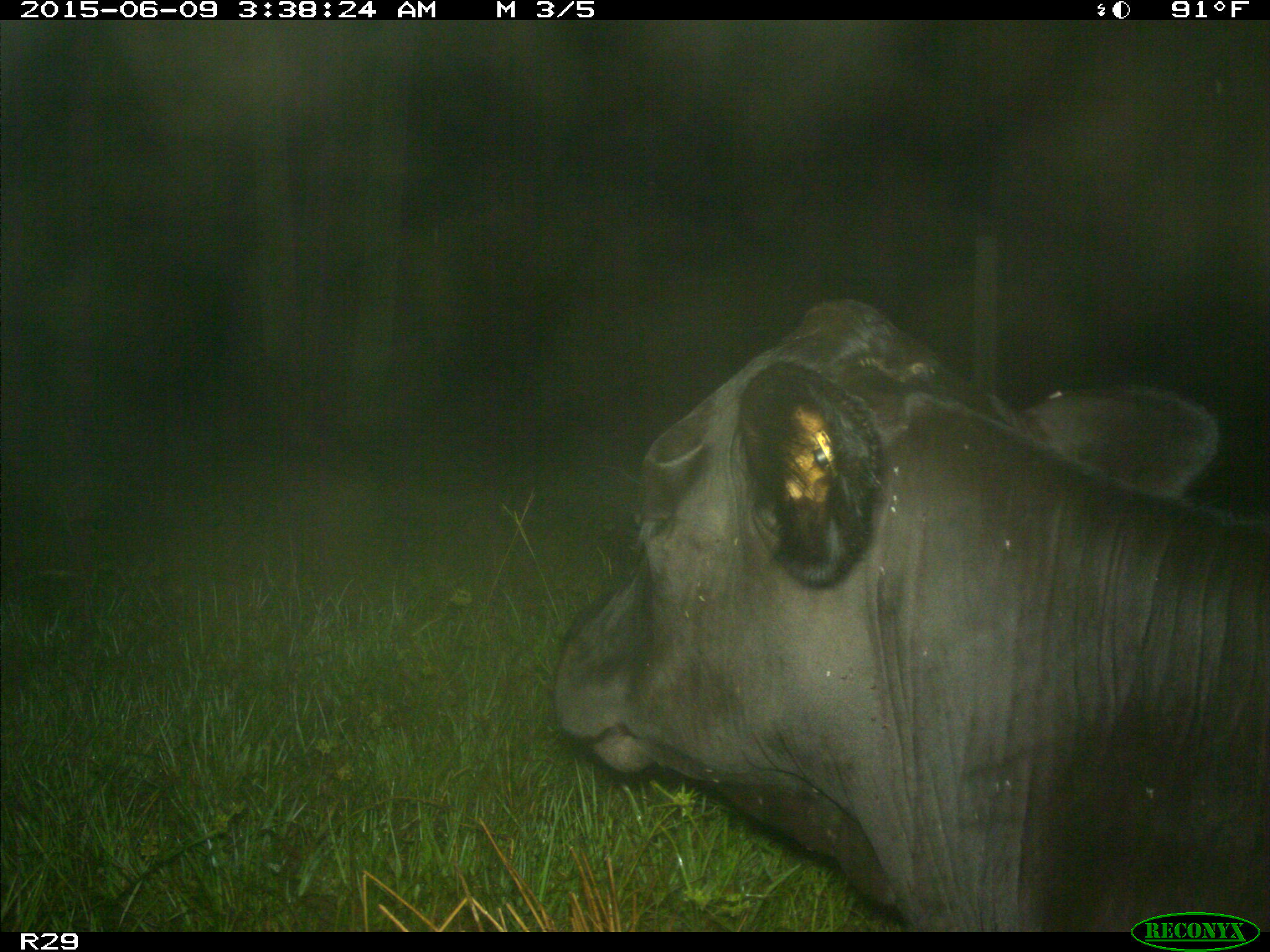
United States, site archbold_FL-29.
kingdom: Animalia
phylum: Chordata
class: Mammalia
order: Artiodactyla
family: Bovidae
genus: Bos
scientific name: Bos taurus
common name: domestic cow